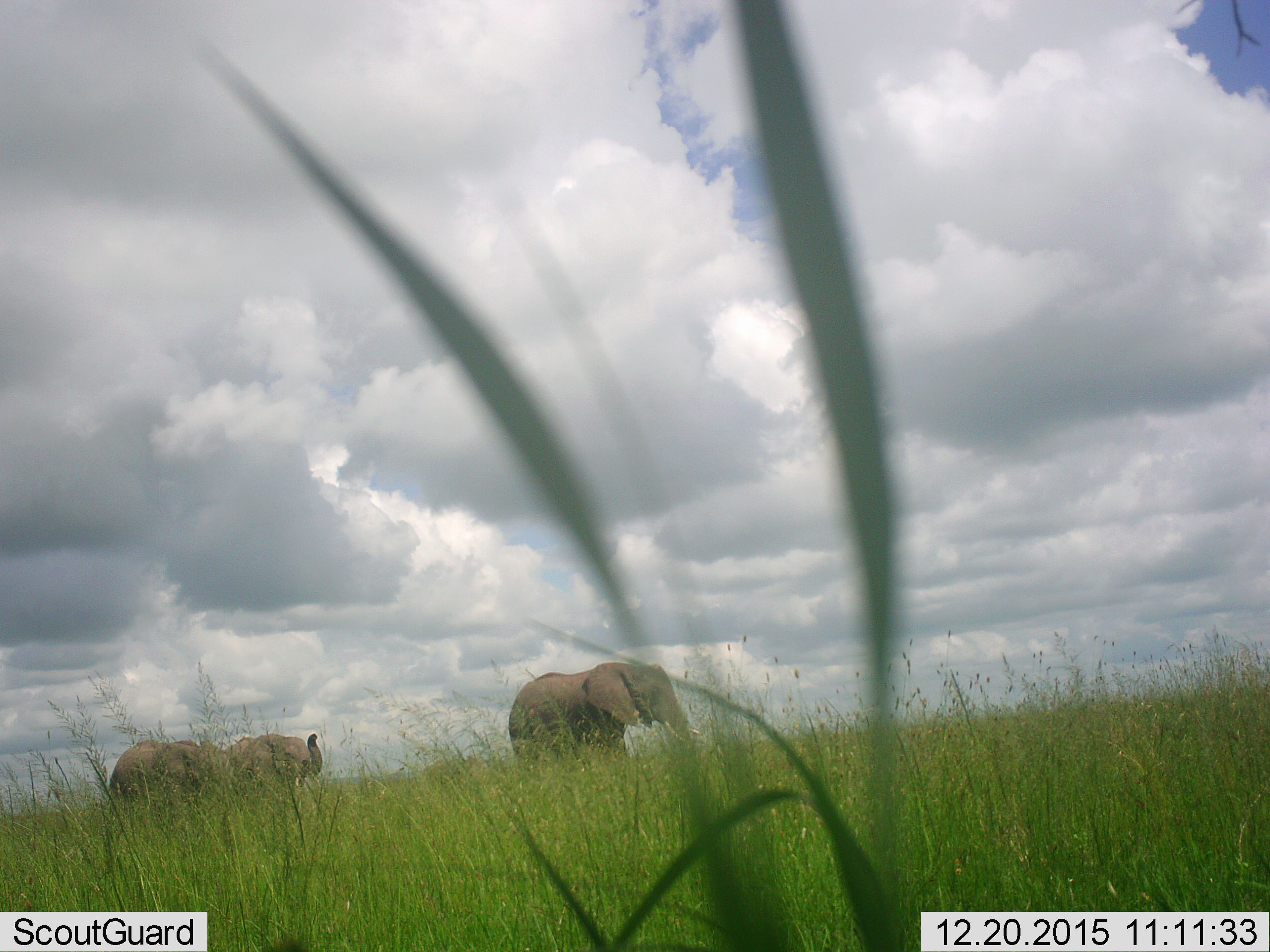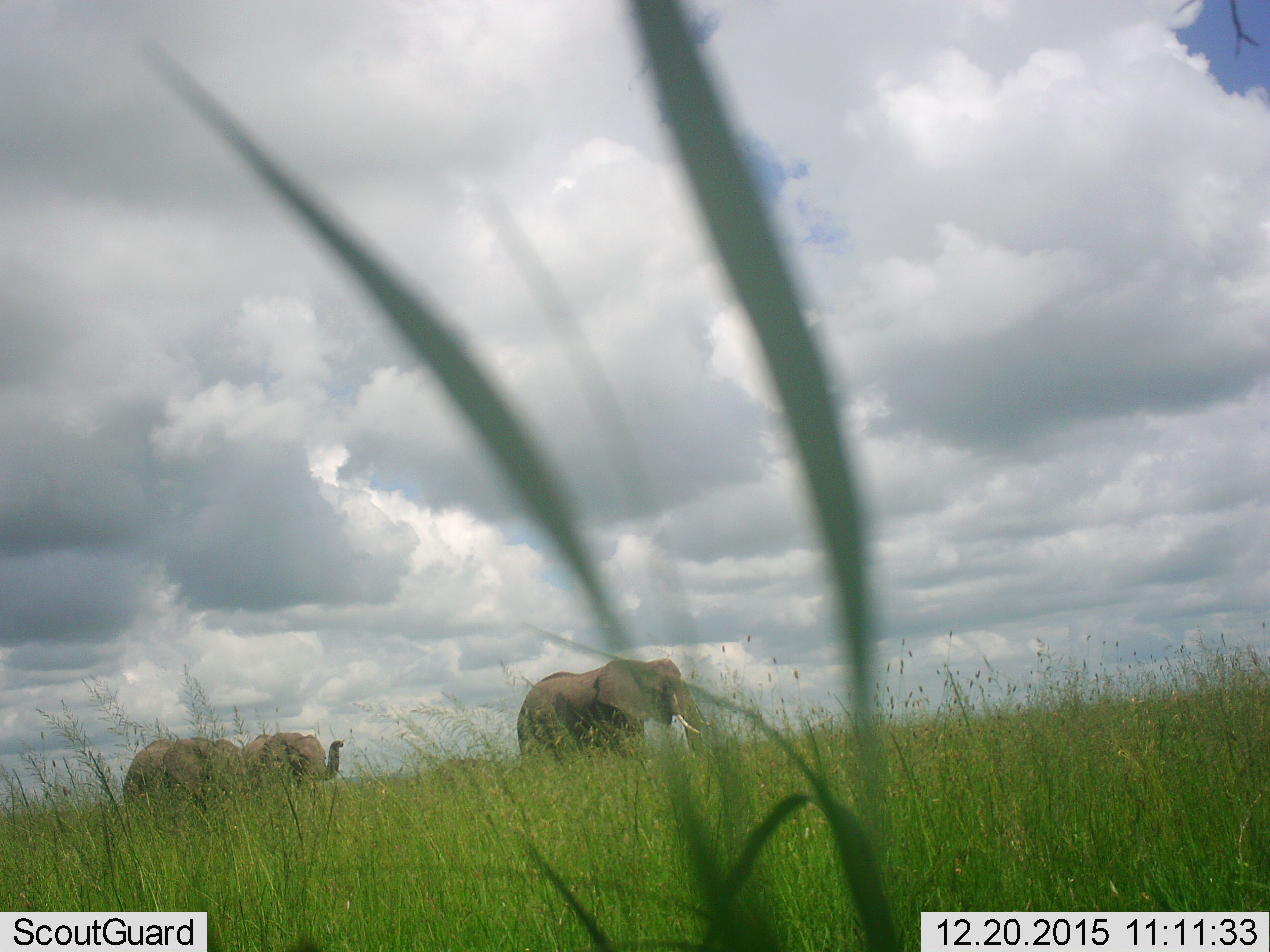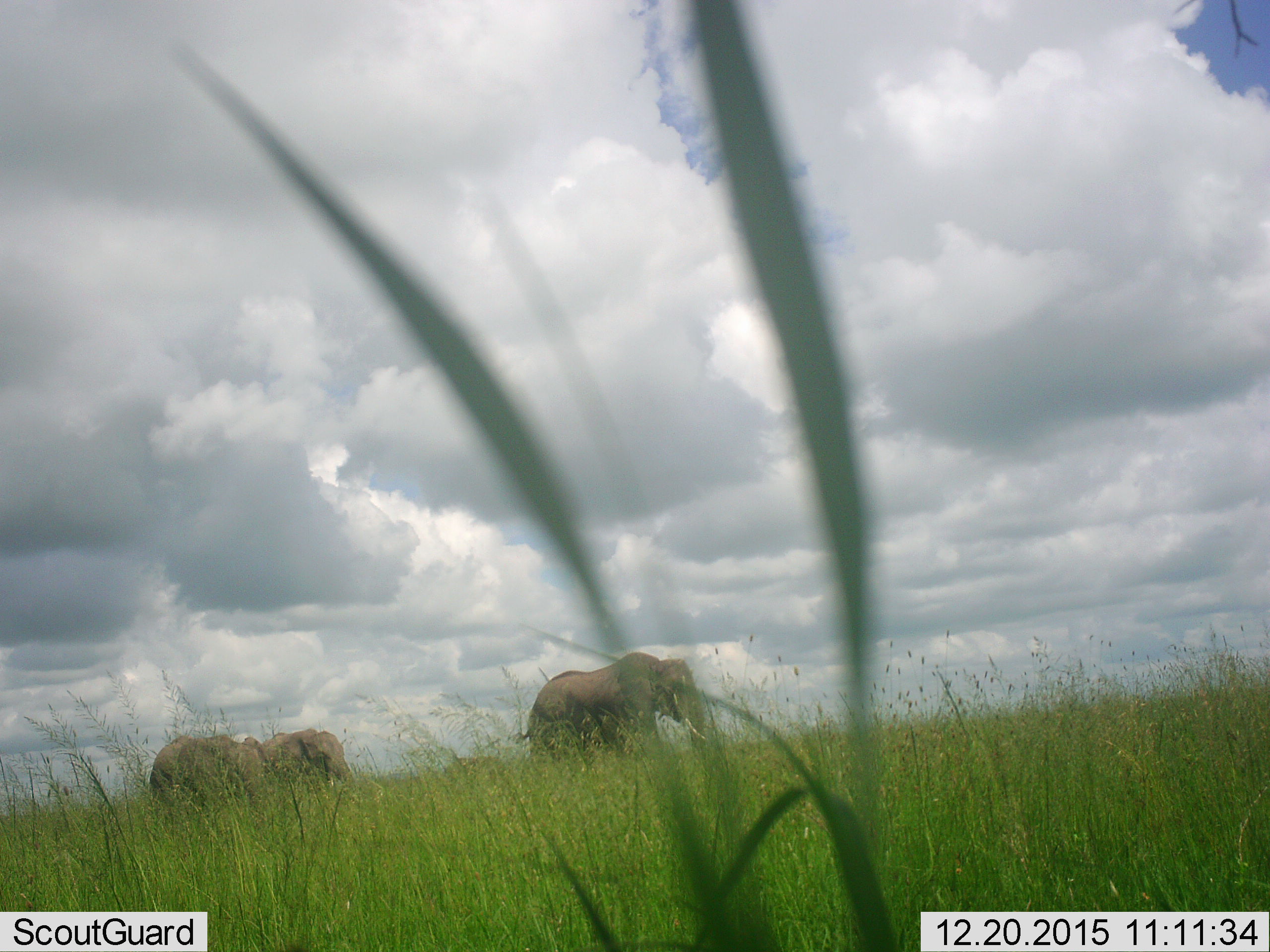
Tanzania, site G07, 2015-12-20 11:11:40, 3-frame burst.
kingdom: Animalia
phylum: Chordata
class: Mammalia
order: Proboscidea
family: Elephantidae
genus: Loxodonta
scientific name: Loxodonta africana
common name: african bush elephant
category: elephant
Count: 3.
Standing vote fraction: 10%.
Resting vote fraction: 0%.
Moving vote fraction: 100%.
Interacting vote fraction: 0%.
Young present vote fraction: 20%.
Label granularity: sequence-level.